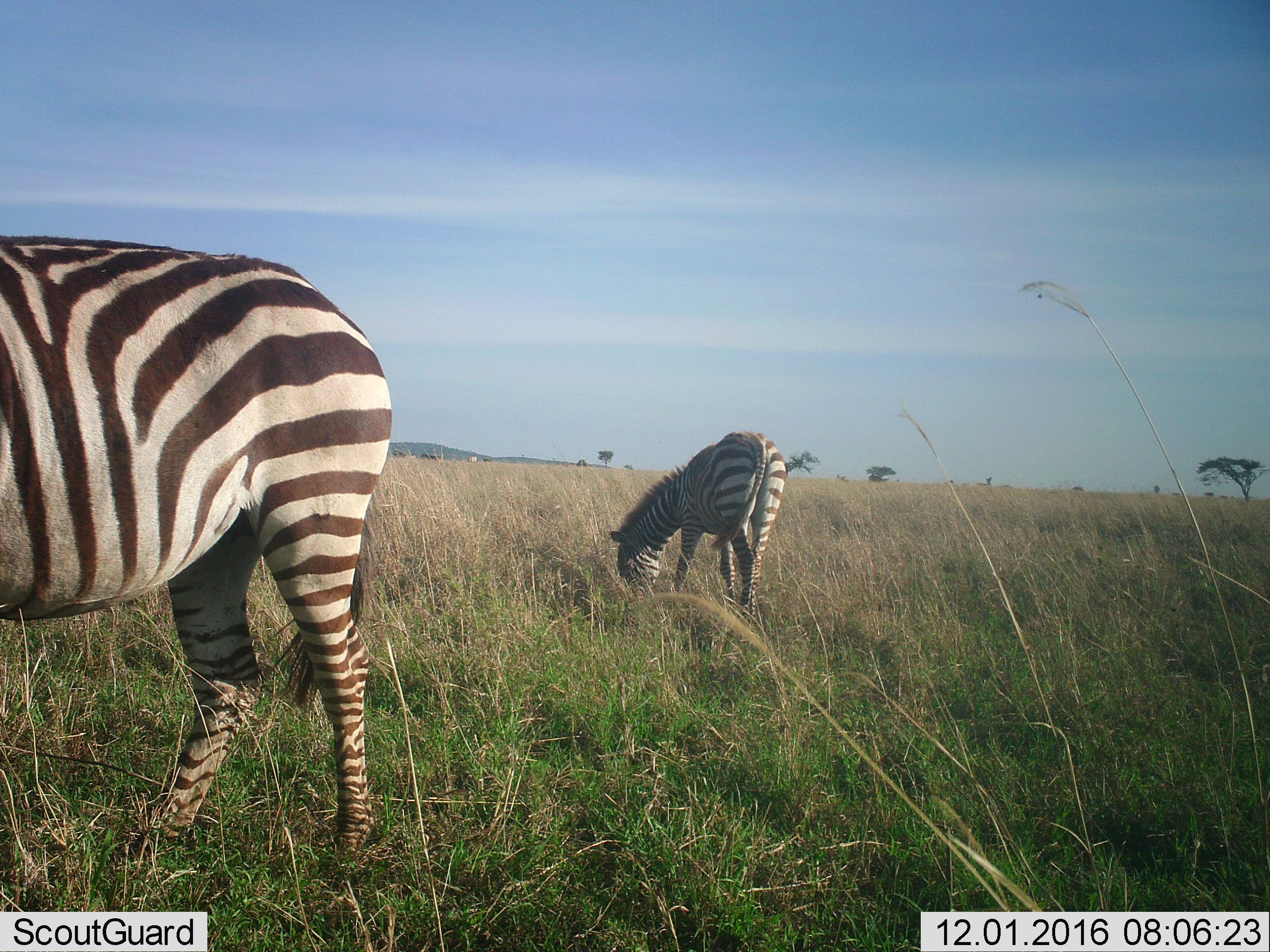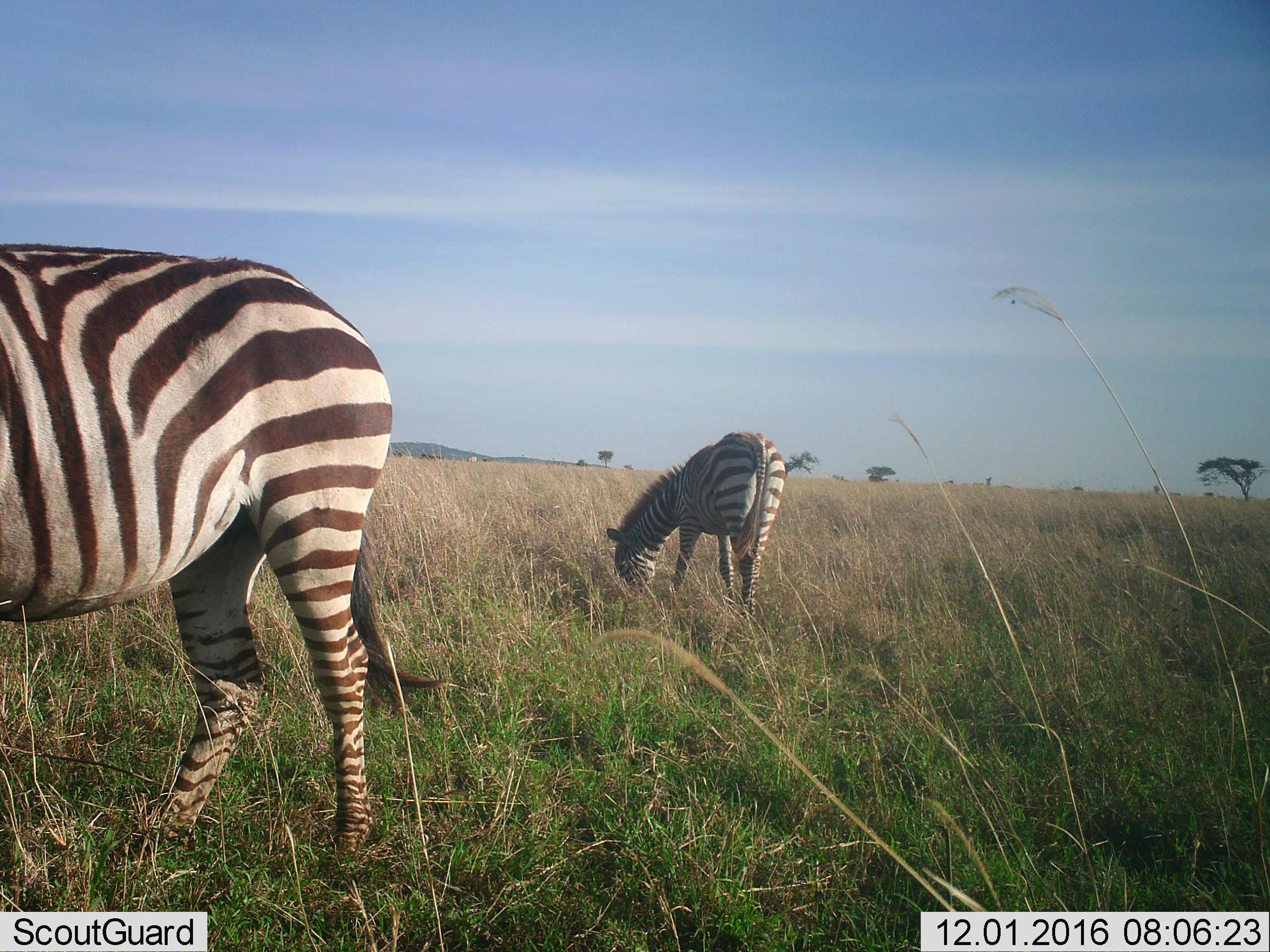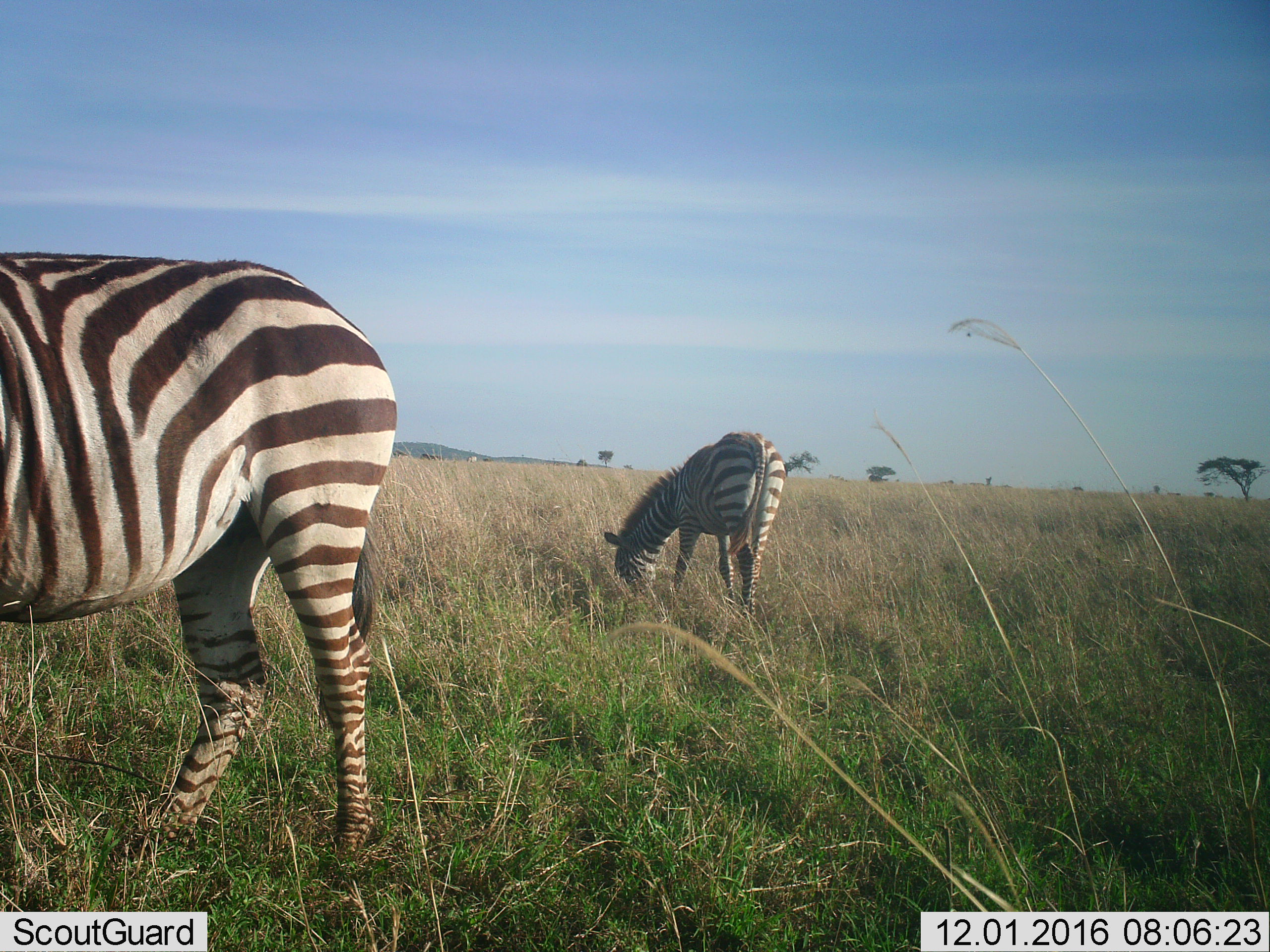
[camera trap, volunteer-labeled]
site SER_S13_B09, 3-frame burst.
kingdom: Animalia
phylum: Chordata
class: Mammalia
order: Perissodactyla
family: Equidae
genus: Equus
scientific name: Equus quagga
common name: plains zebra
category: zebraplains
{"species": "zebraplains (plains zebra) (Equus quagga)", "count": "2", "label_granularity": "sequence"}